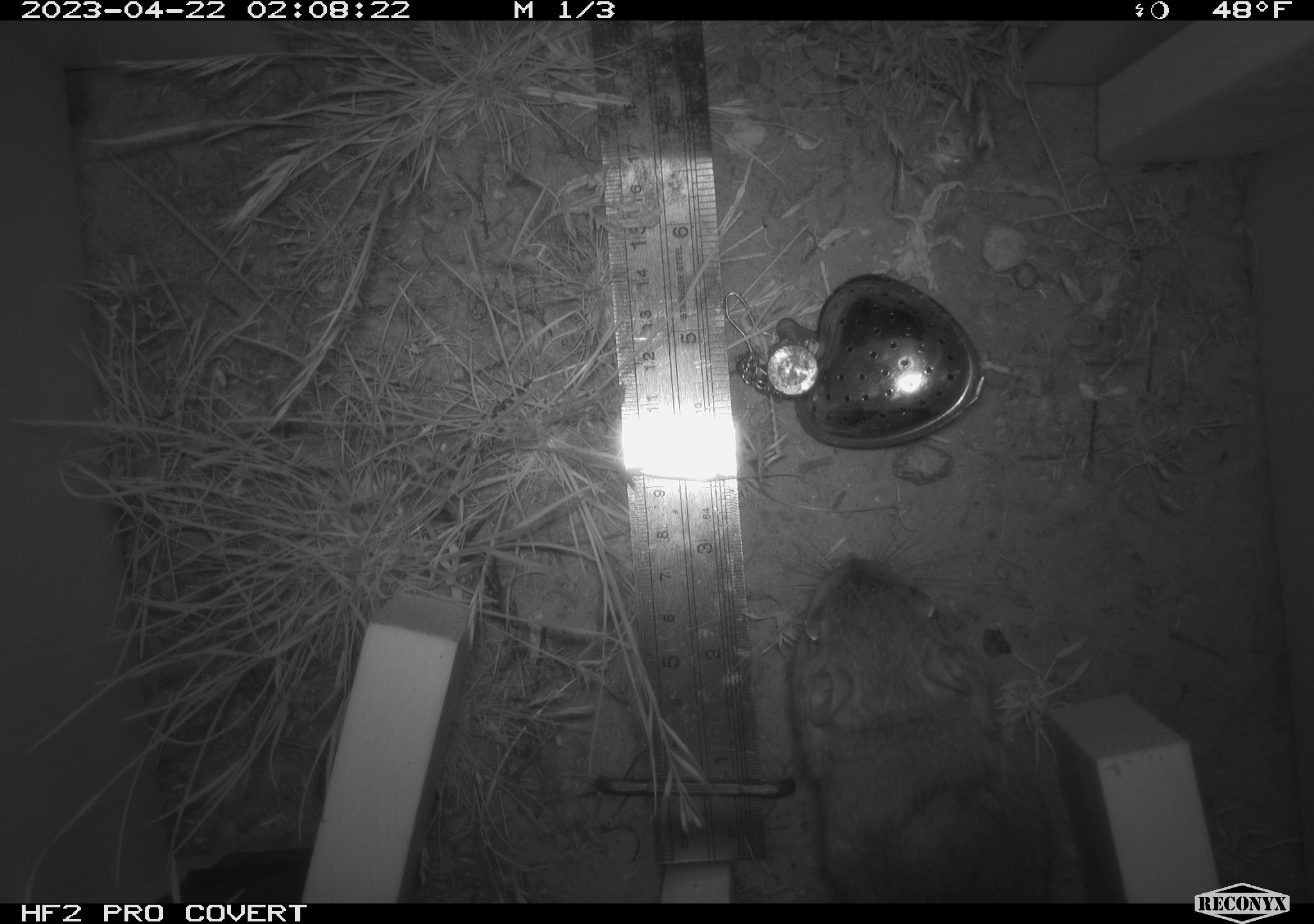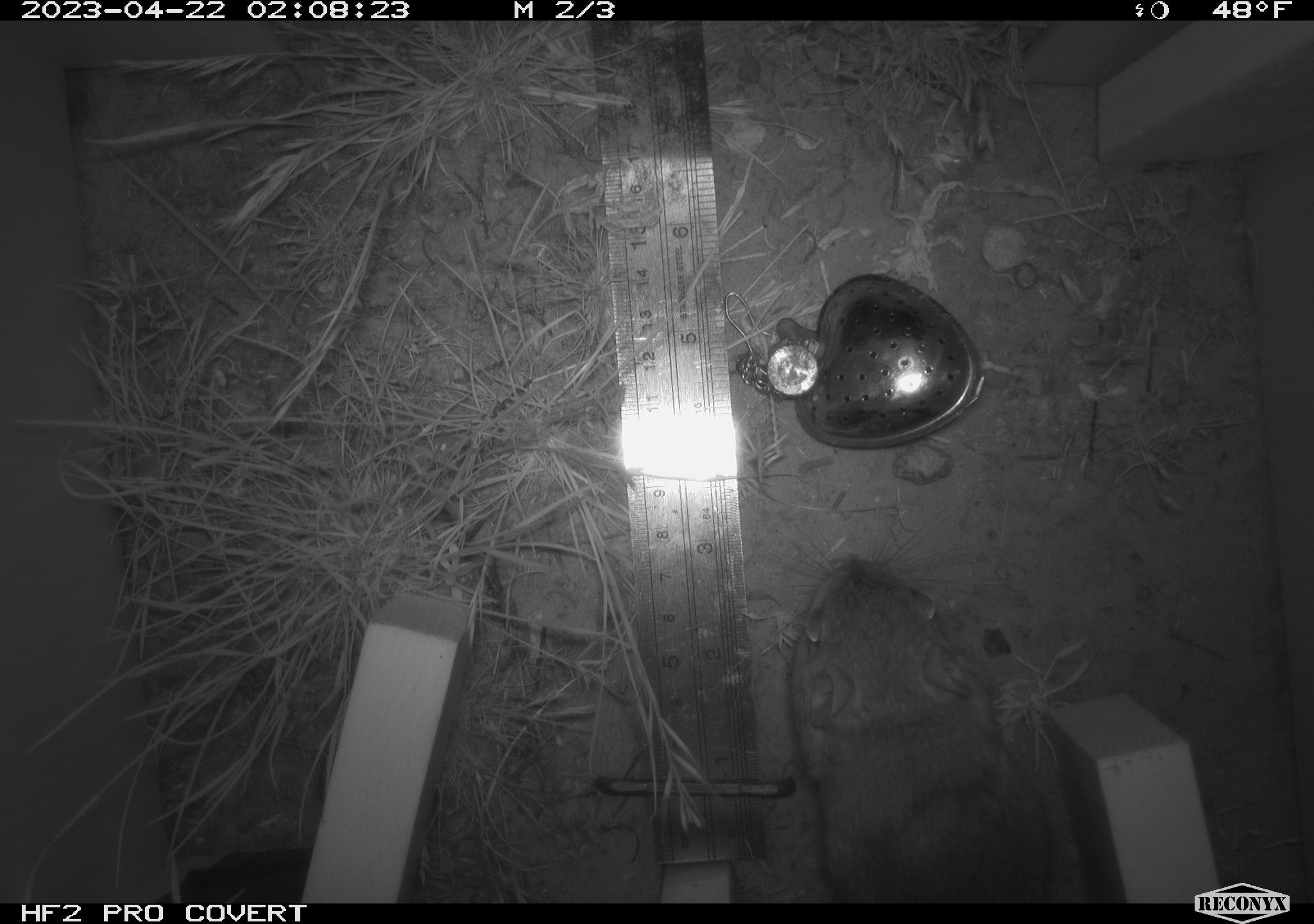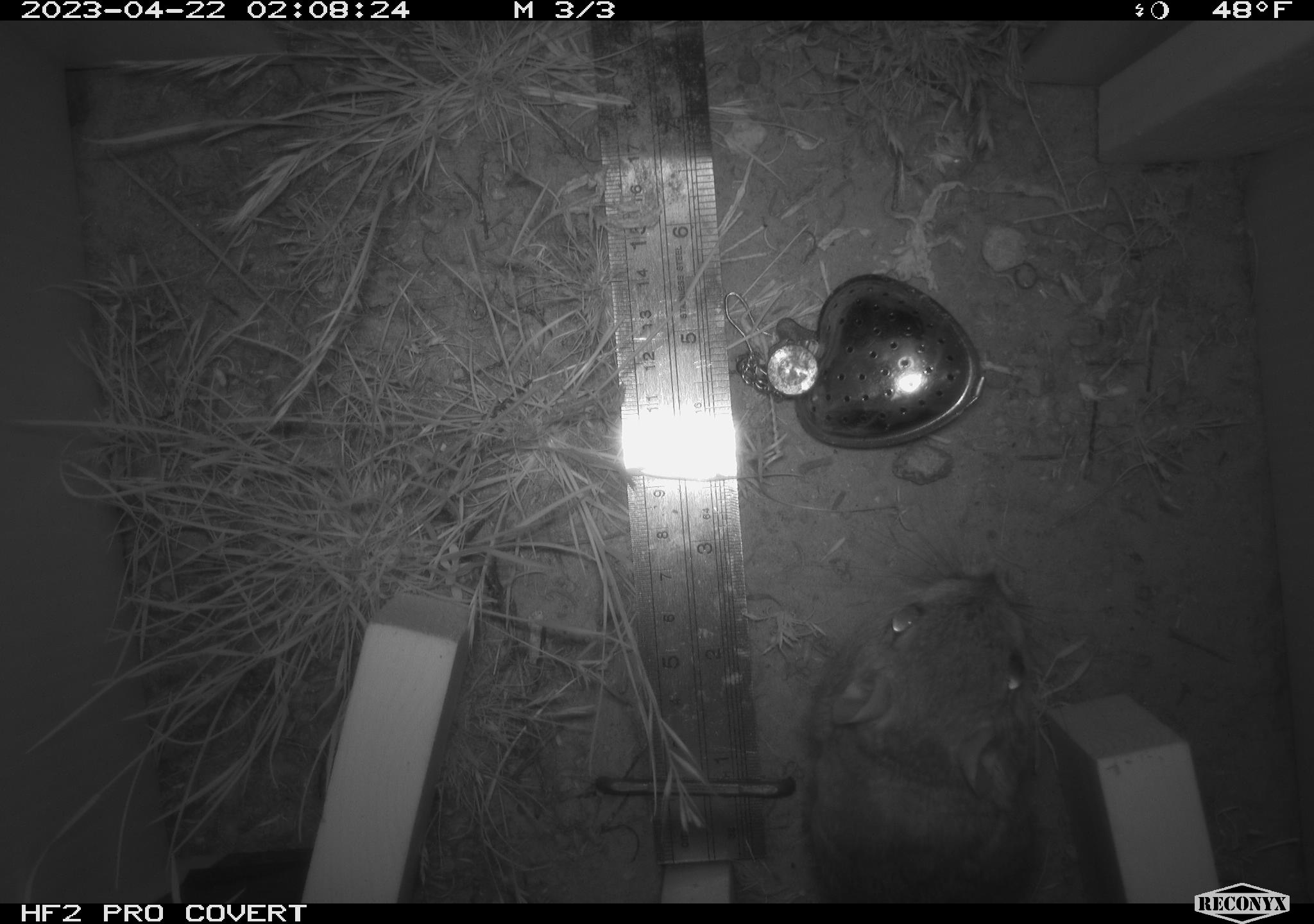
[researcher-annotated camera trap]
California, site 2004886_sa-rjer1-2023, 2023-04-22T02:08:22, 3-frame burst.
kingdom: Animalia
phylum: Chordata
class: Mammalia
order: Rodentia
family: Heteromyidae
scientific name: Heteromyidae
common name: kangaroo rats and pocket mice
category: heteromyidae family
Heteromyidae family (kangaroo rats and pocket mice) (Heteromyidae).